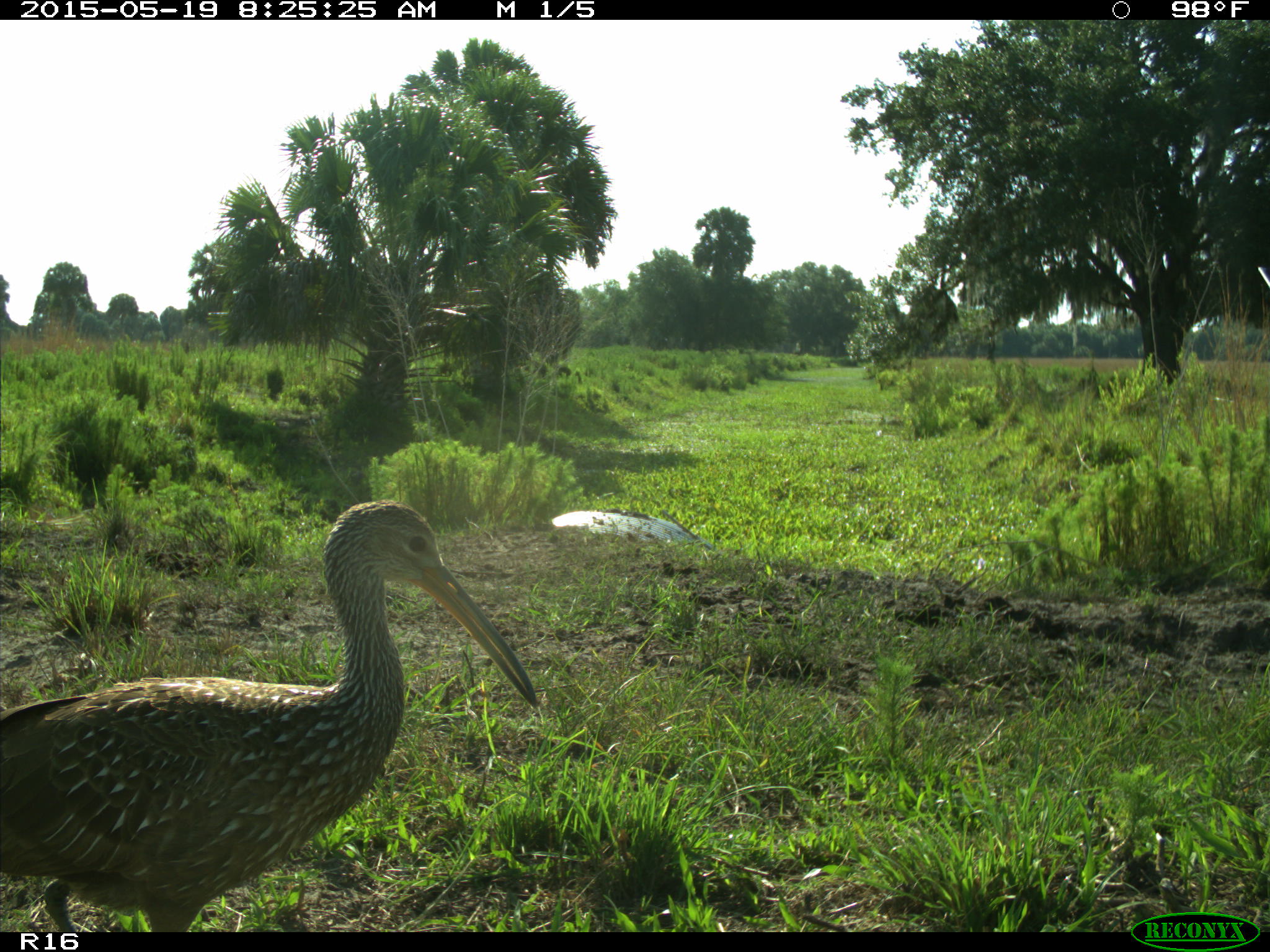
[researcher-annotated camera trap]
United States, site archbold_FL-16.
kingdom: Animalia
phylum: Chordata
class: Aves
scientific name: Aves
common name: birds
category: unidentified bird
Unidentified bird (birds) (Aves).